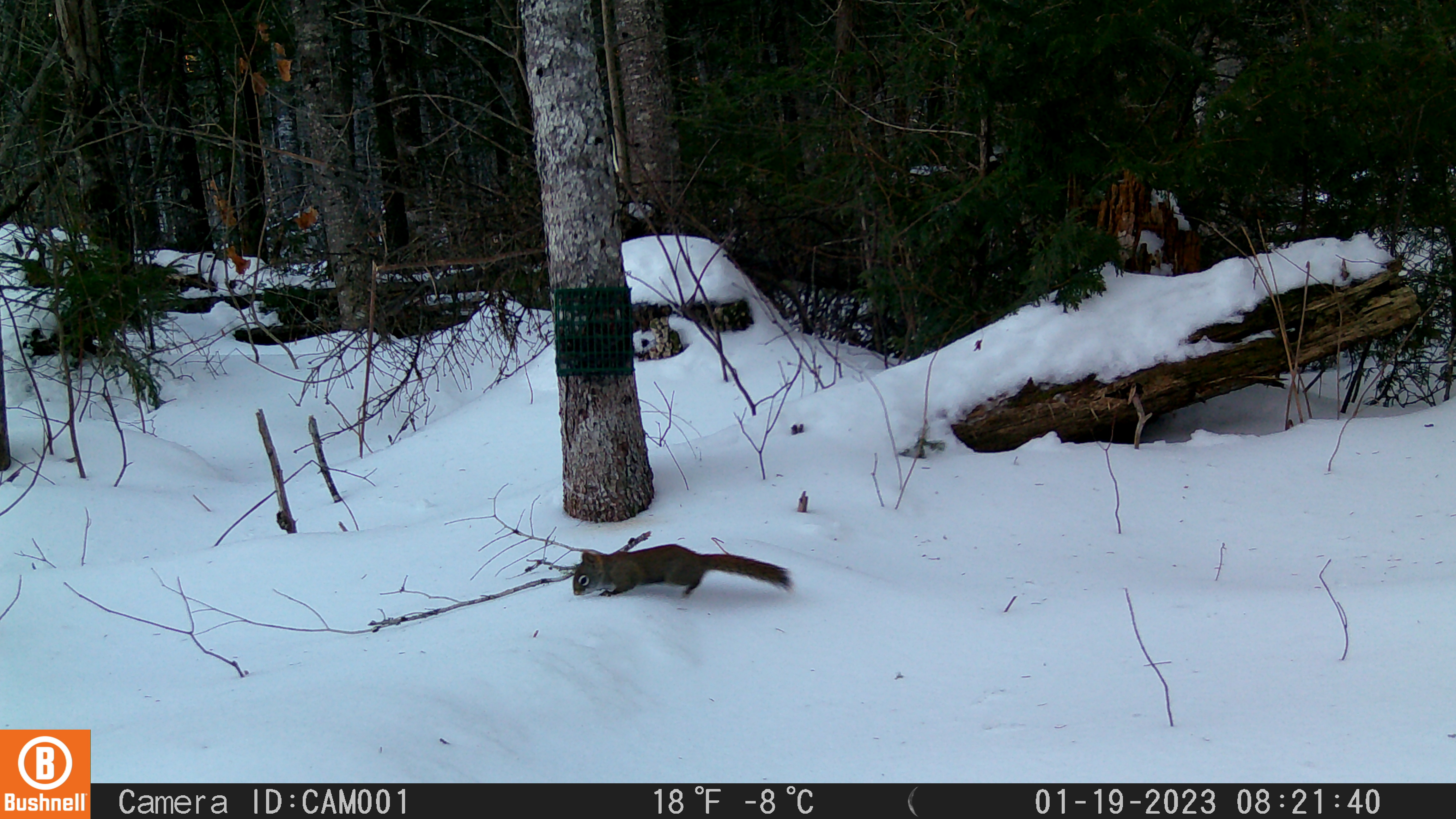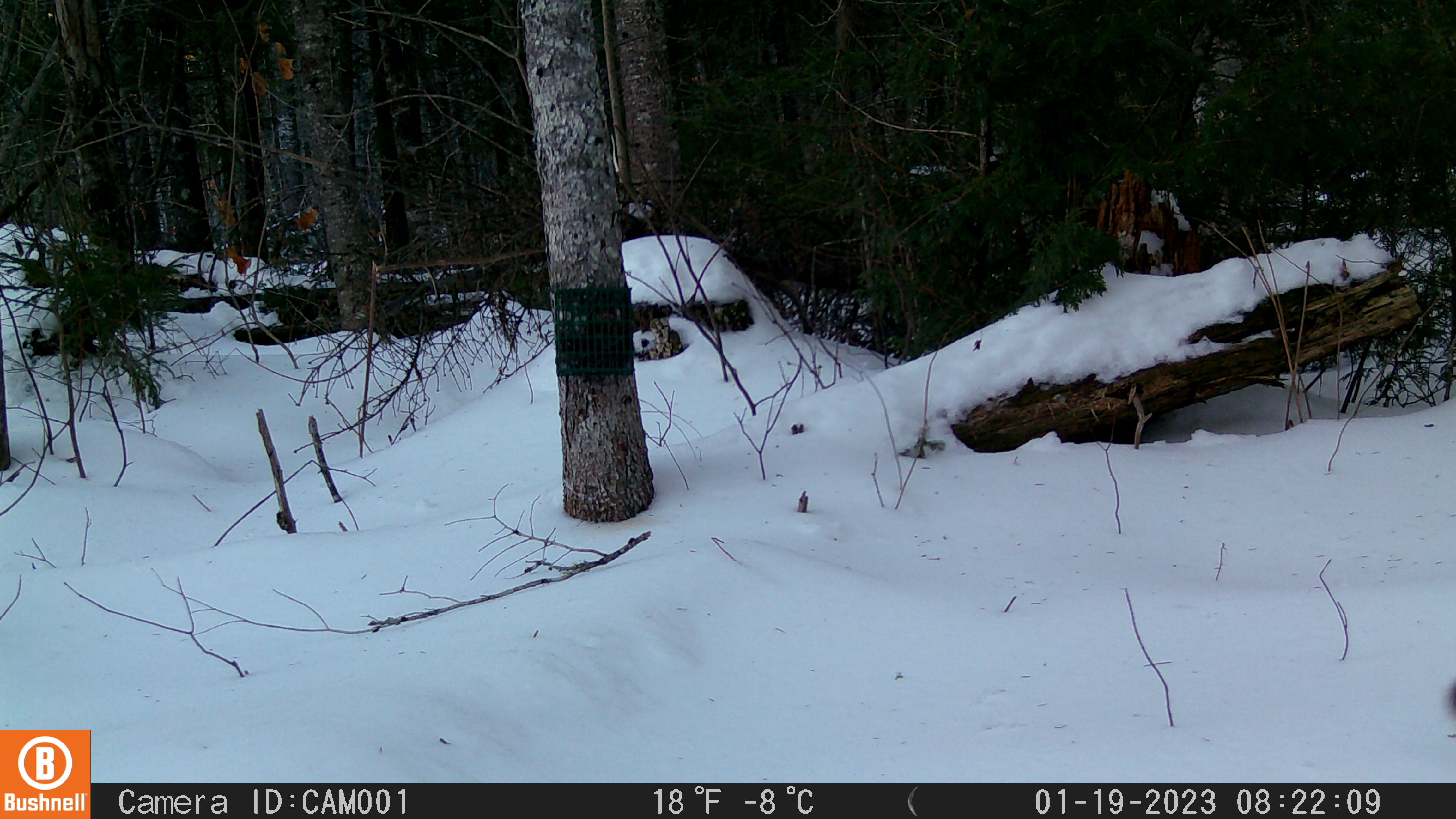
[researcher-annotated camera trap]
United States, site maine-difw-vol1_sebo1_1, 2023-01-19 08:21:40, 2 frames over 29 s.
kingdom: Animalia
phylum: Chordata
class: Mammalia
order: Rodentia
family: Sciuridae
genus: Tamiasciurus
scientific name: Tamiasciurus hudsonicus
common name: red squirrel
Red squirrel (Tamiasciurus hudsonicus).